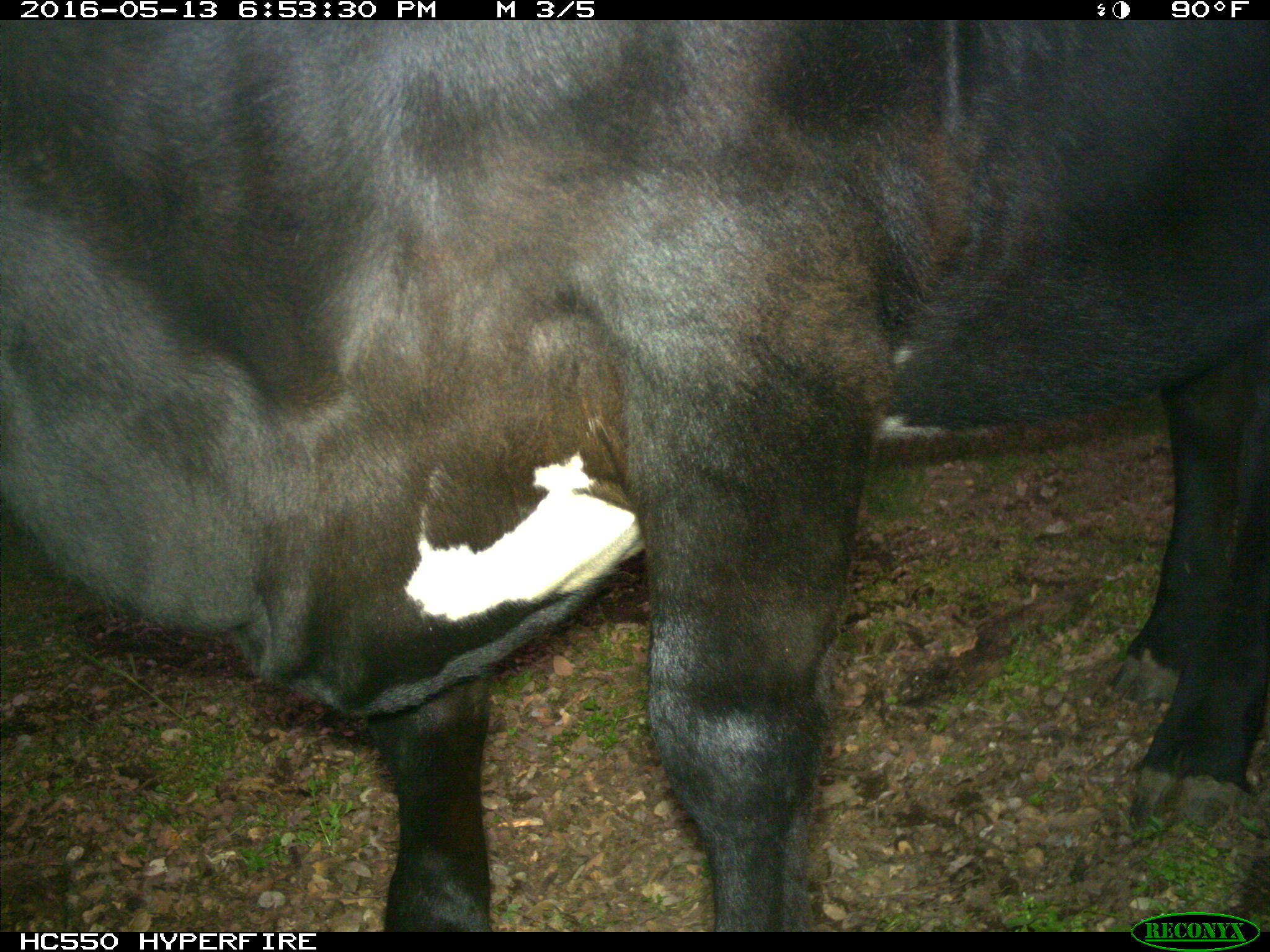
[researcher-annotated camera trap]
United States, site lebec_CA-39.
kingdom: Animalia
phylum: Chordata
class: Mammalia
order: Artiodactyla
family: Bovidae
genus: Bos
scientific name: Bos taurus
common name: domestic cow